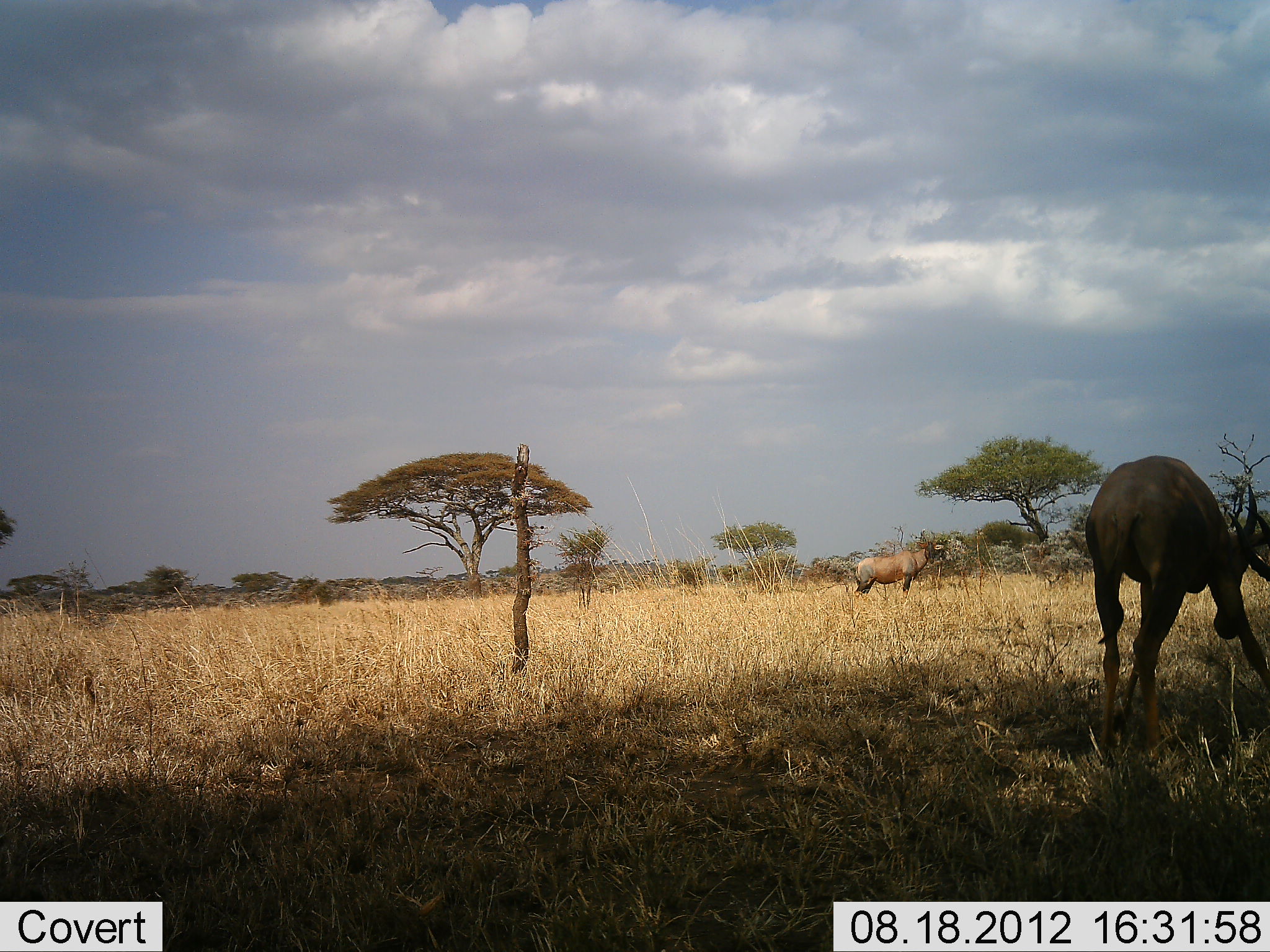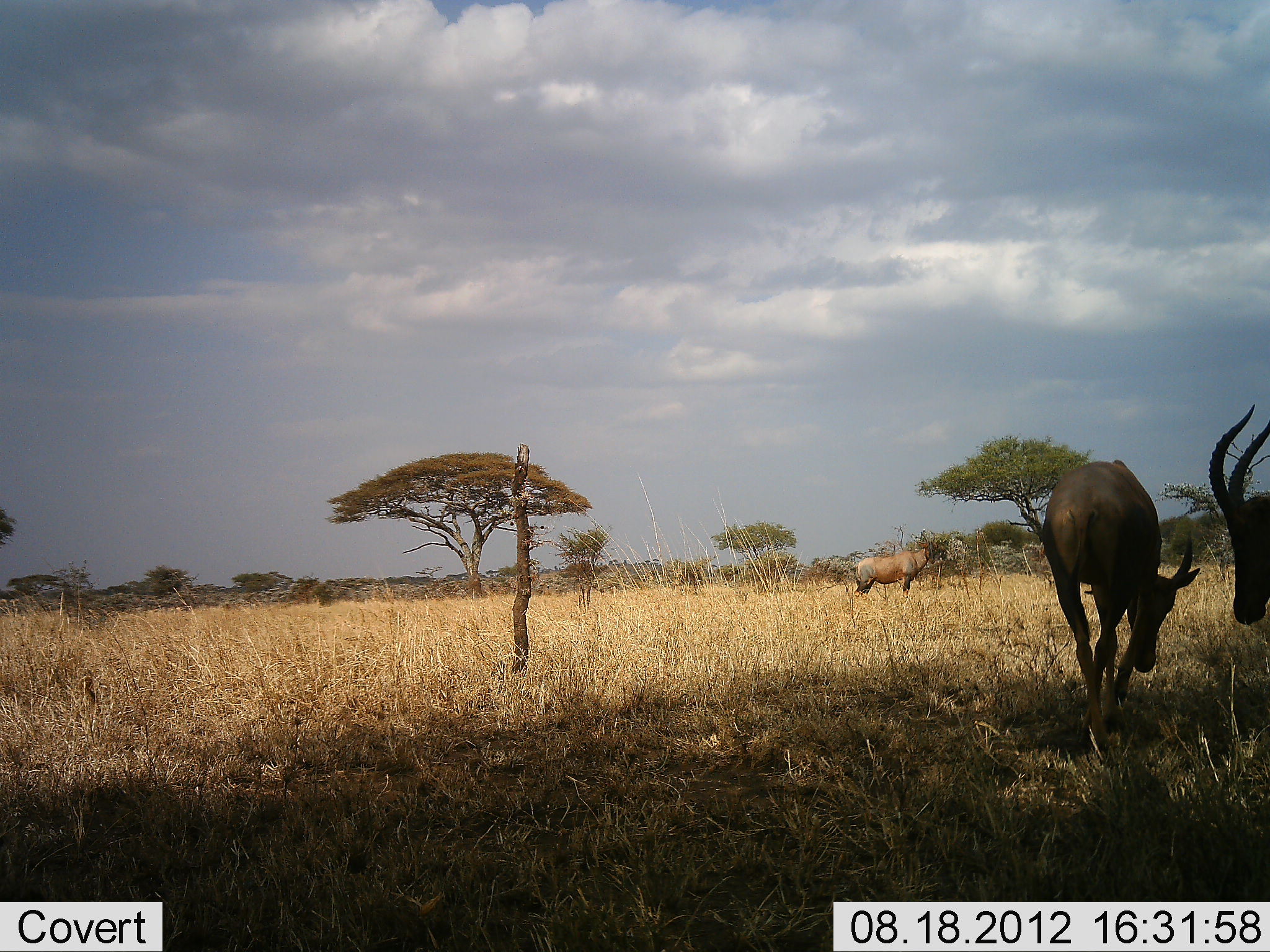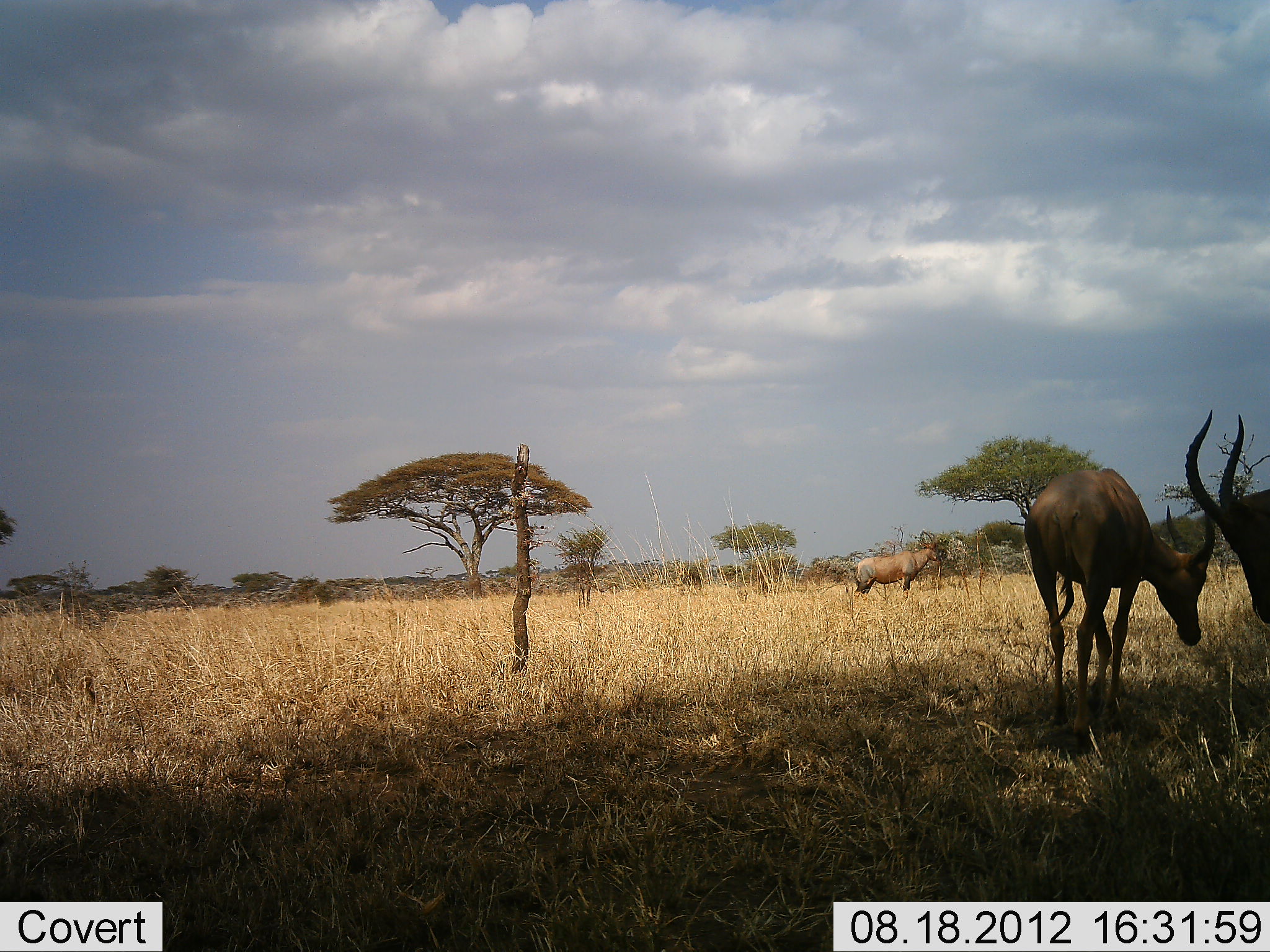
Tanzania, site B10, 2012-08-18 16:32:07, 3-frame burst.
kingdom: Animalia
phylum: Chordata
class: Mammalia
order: Artiodactyla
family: Bovidae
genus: Damaliscus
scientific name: Damaliscus lunatus jimela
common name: topi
Topi (Damaliscus lunatus jimela), count 3. Behavior (volunteer vote fractions): standing 91%, resting 0%, moving 9%, interacting 27%. Young present (vote fraction): 0%. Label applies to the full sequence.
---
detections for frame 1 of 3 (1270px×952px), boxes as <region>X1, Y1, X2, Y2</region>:
animal: <region>1082, 454, 1251, 768</region>; <region>853, 526, 943, 608</region>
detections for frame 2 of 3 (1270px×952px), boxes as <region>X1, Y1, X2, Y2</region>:
animal: <region>1040, 458, 1201, 751</region>; <region>1202, 405, 1270, 629</region>; <region>852, 542, 941, 611</region>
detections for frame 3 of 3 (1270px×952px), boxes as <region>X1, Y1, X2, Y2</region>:
animal: <region>1021, 466, 1219, 742</region>; <region>1185, 404, 1270, 650</region>; <region>853, 543, 941, 605</region>